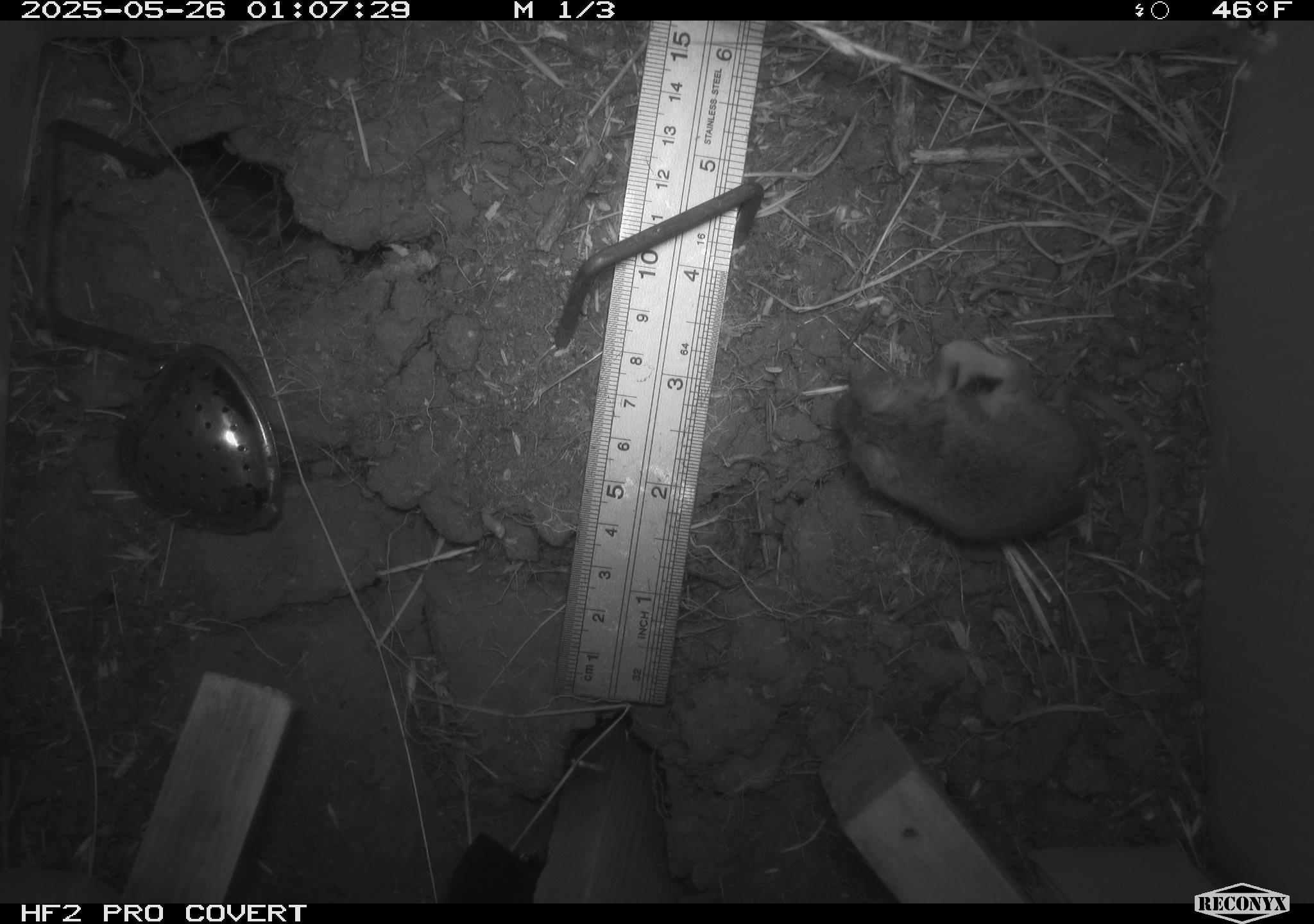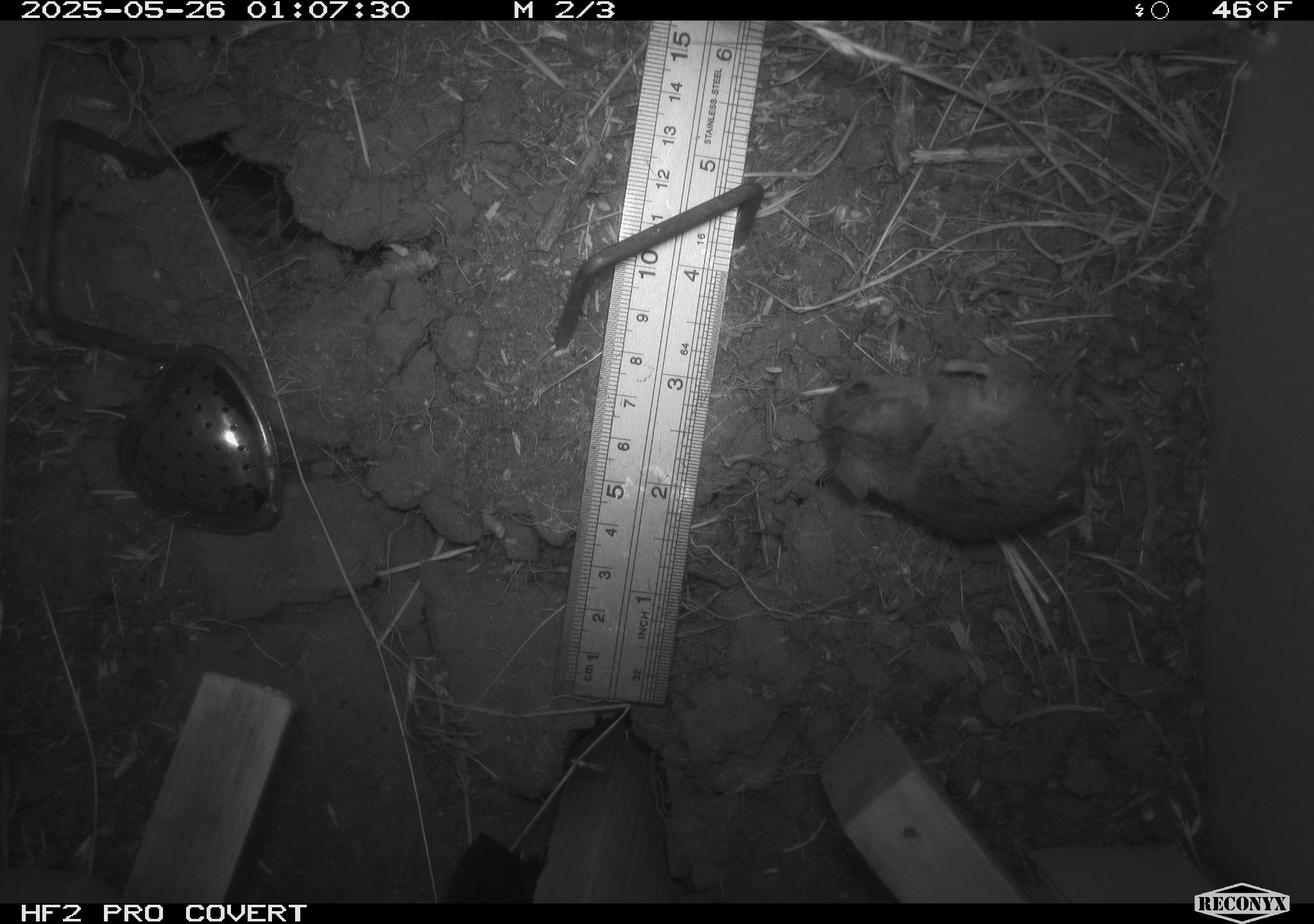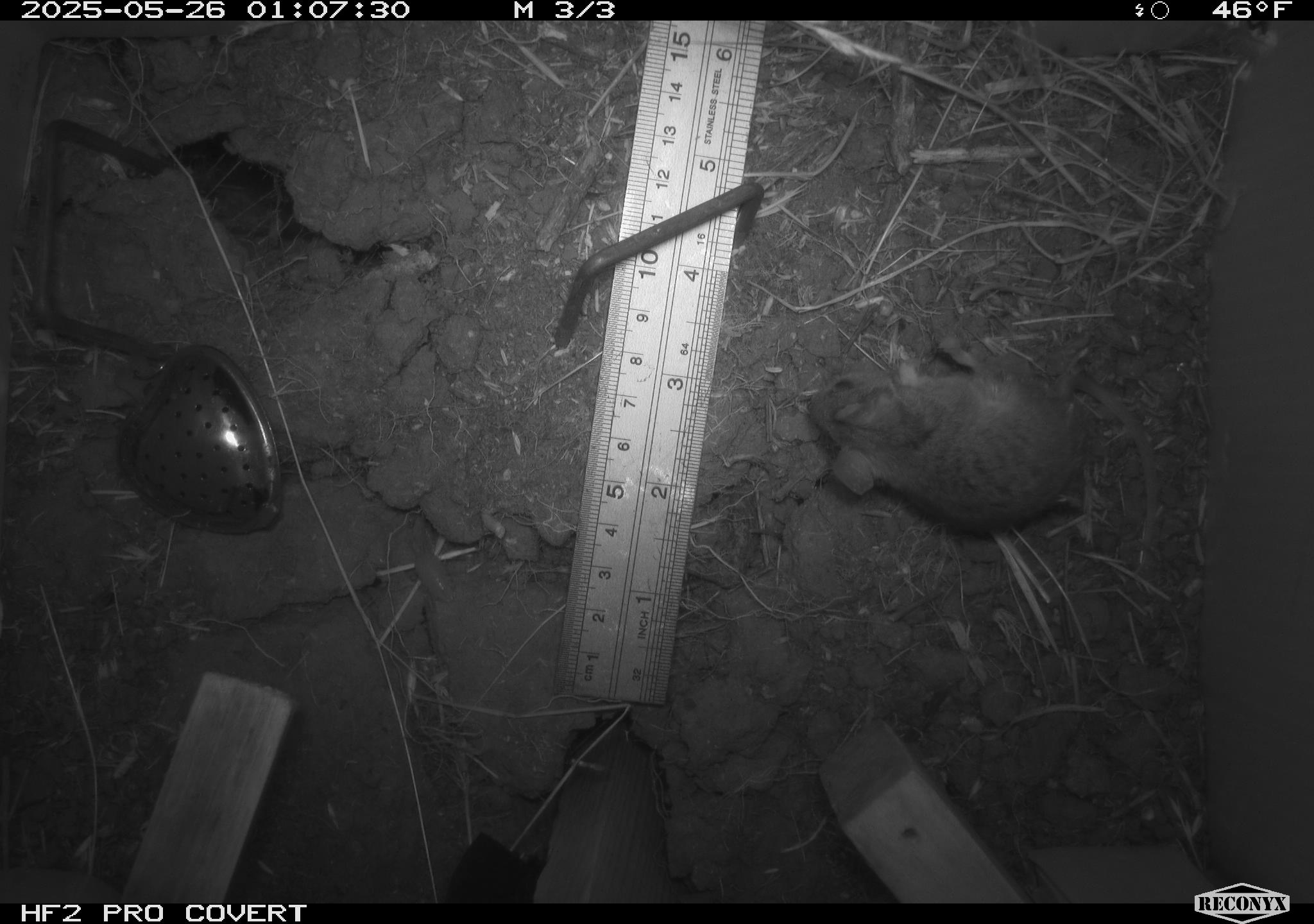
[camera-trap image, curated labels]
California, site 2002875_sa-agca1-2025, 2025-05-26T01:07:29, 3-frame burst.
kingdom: Animalia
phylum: Chordata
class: Mammalia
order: Rodentia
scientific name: Rodentia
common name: mouse species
Mouse species (Rodentia).